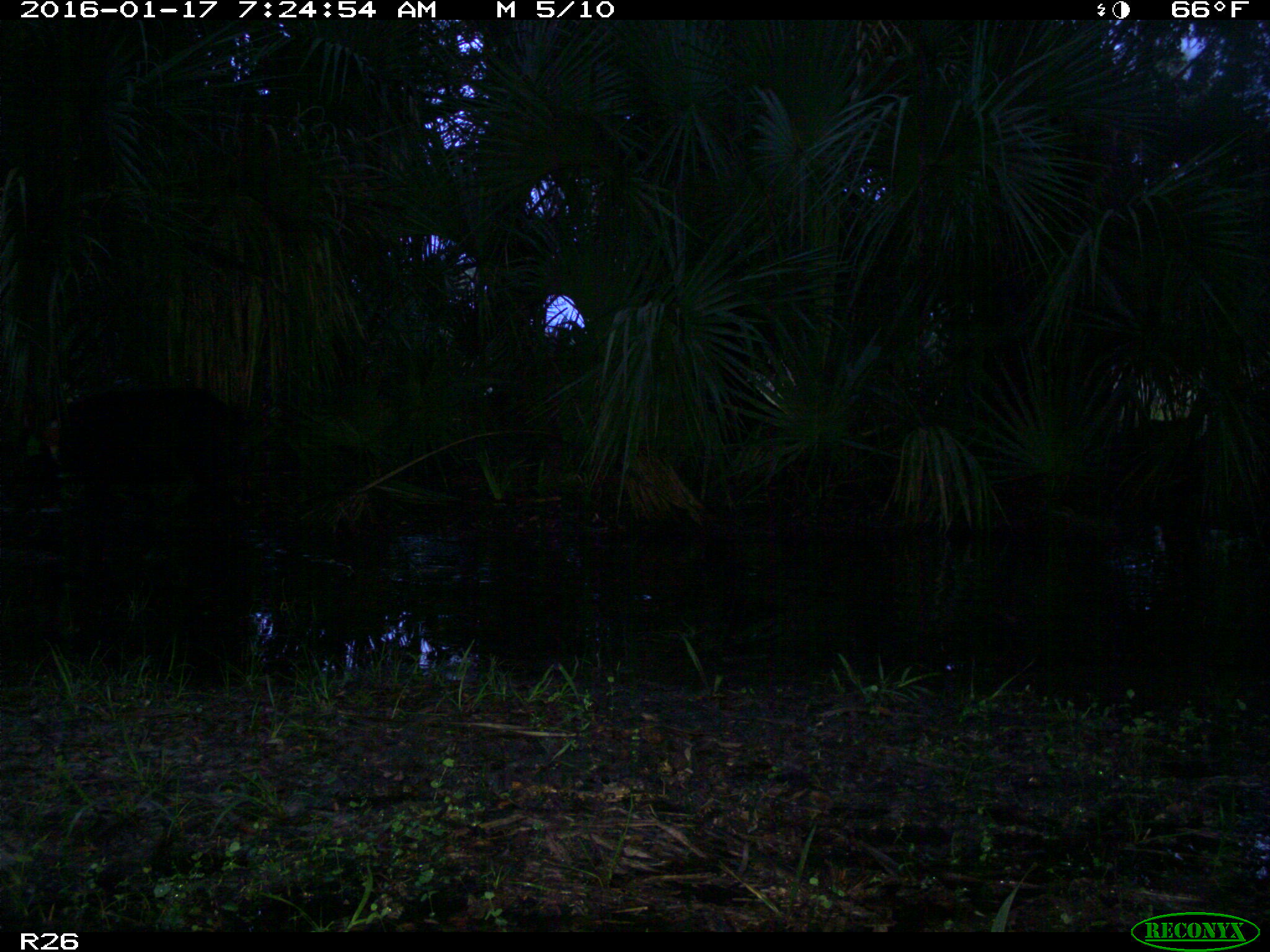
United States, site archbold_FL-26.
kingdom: Animalia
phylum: Chordata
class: Mammalia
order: Artiodactyla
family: Suidae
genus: Sus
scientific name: Sus scrofa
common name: wild boar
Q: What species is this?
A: Sus scrofa (wild boar).